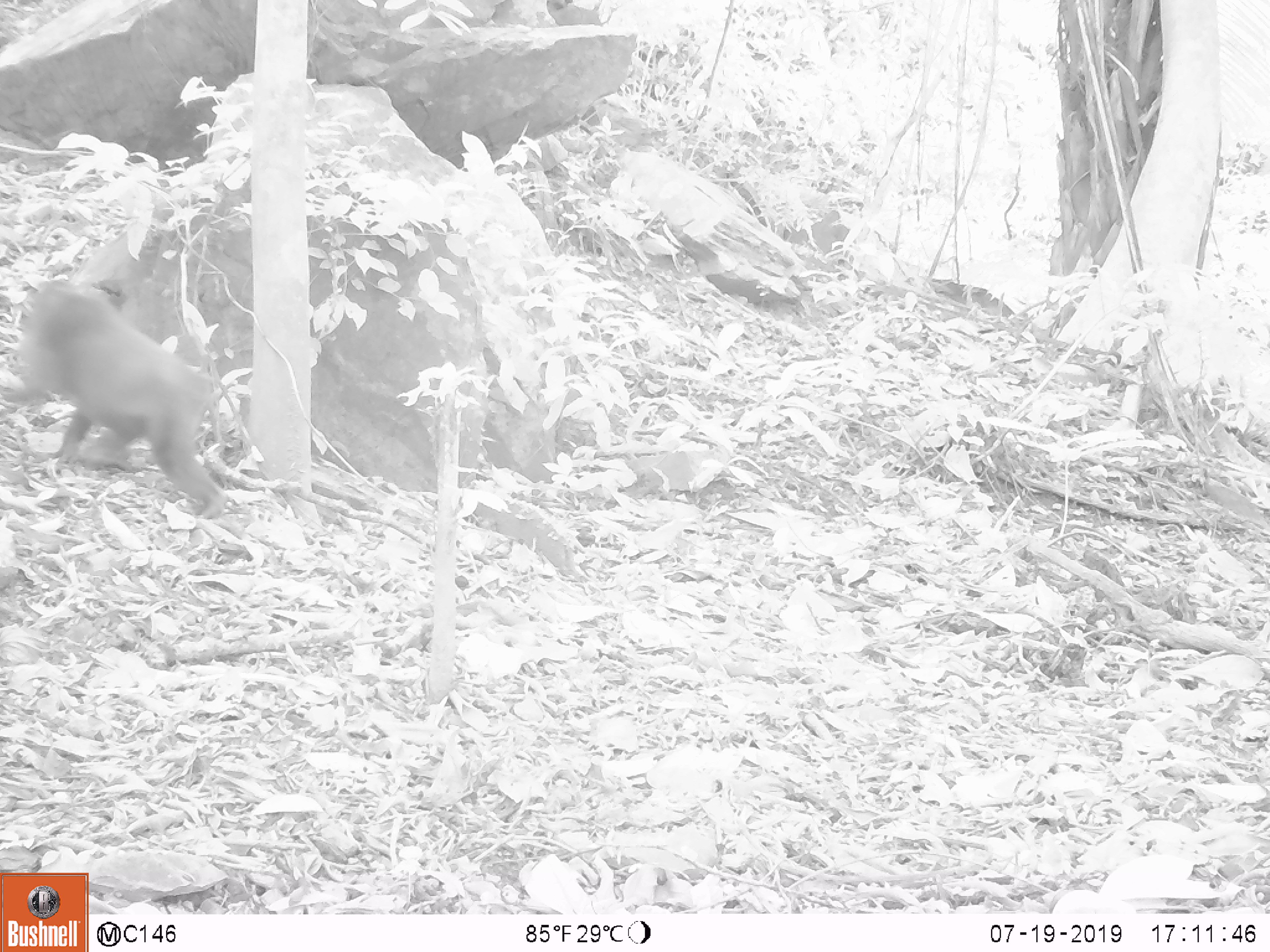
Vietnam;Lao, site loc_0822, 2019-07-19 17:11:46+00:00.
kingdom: Animalia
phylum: Chordata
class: Mammalia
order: Primates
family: Cercopithecidae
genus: Macaca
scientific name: Macaca arctoides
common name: stump-tailed macaque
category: stump tailed macaque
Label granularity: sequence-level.